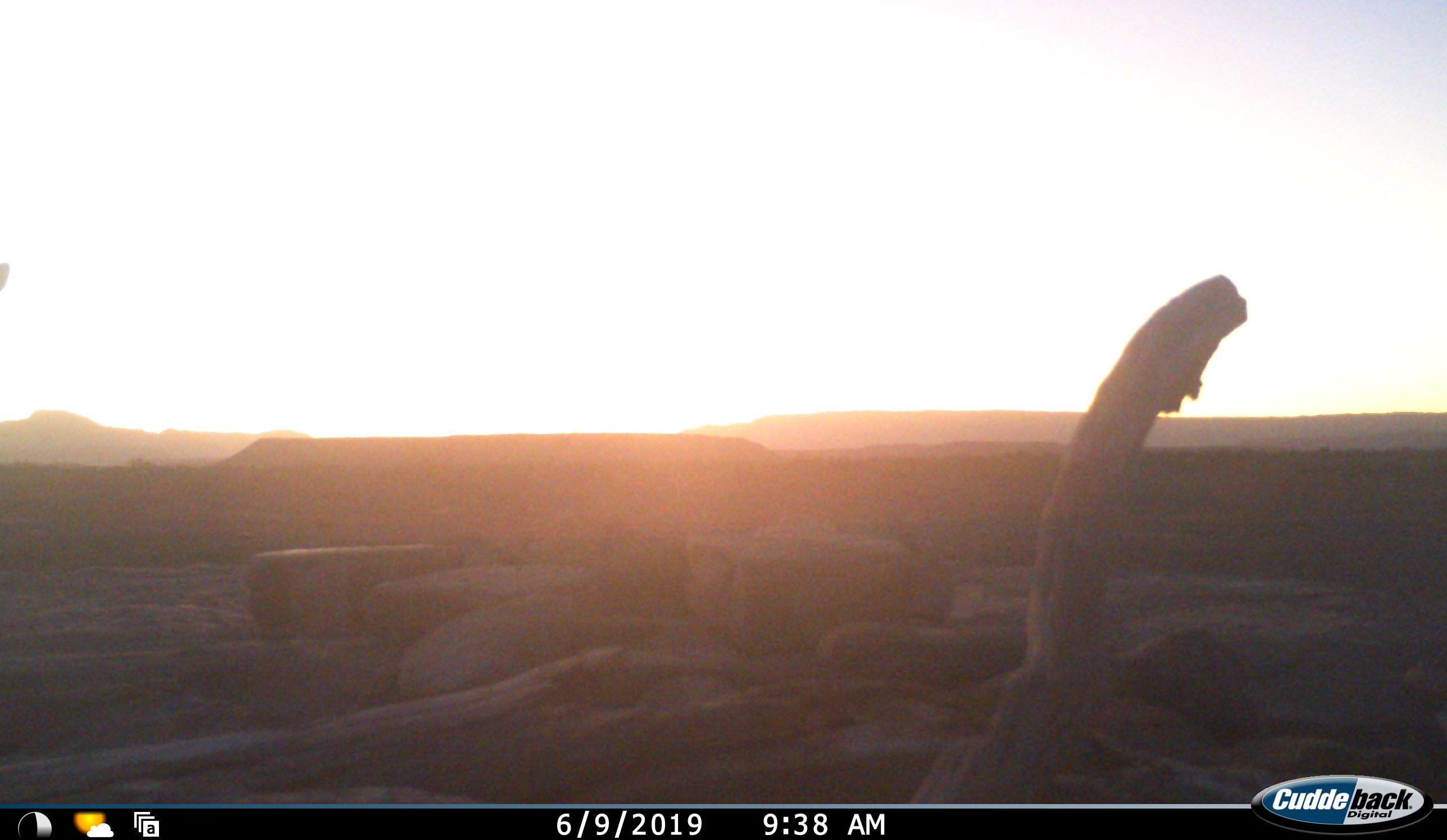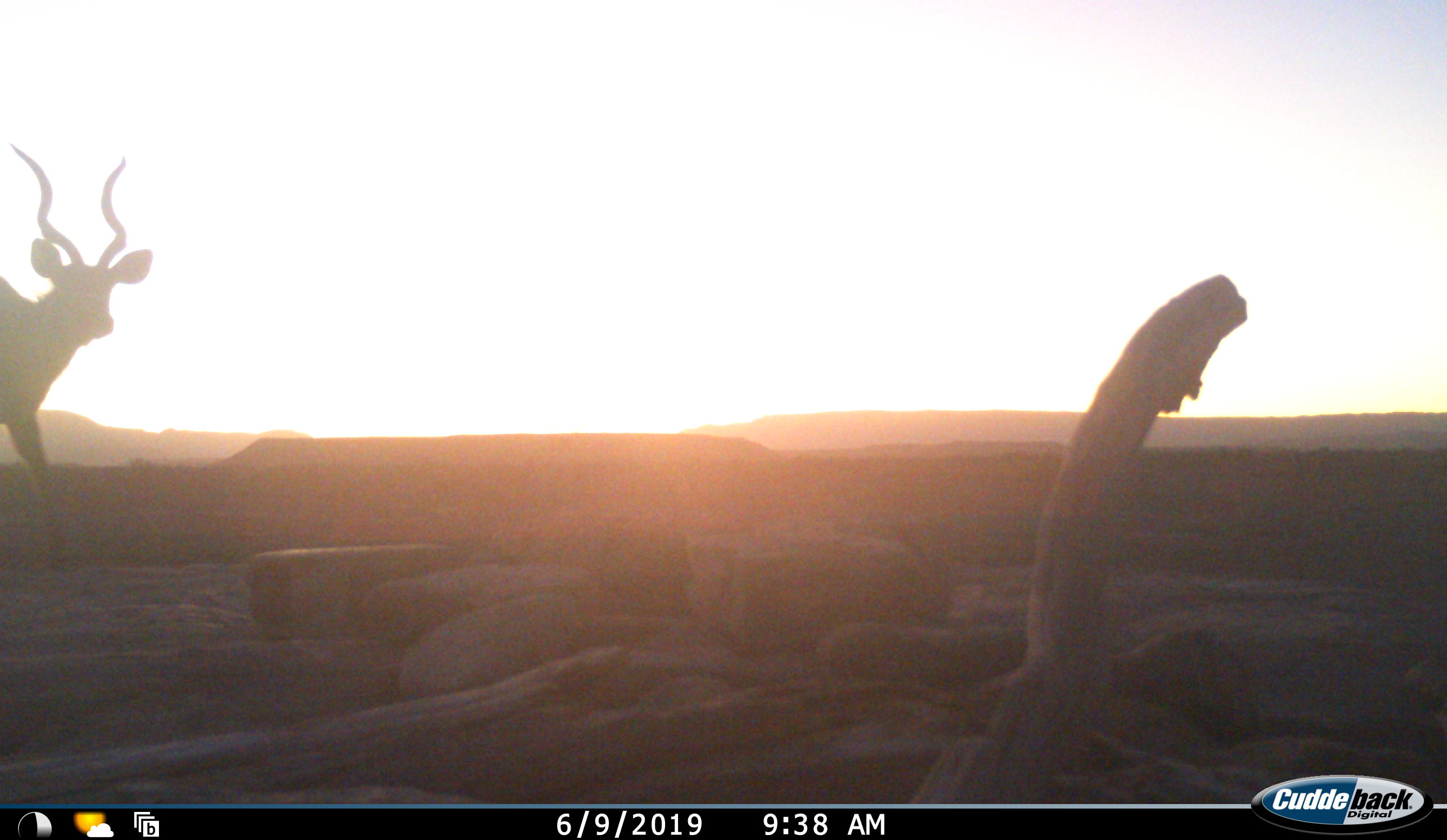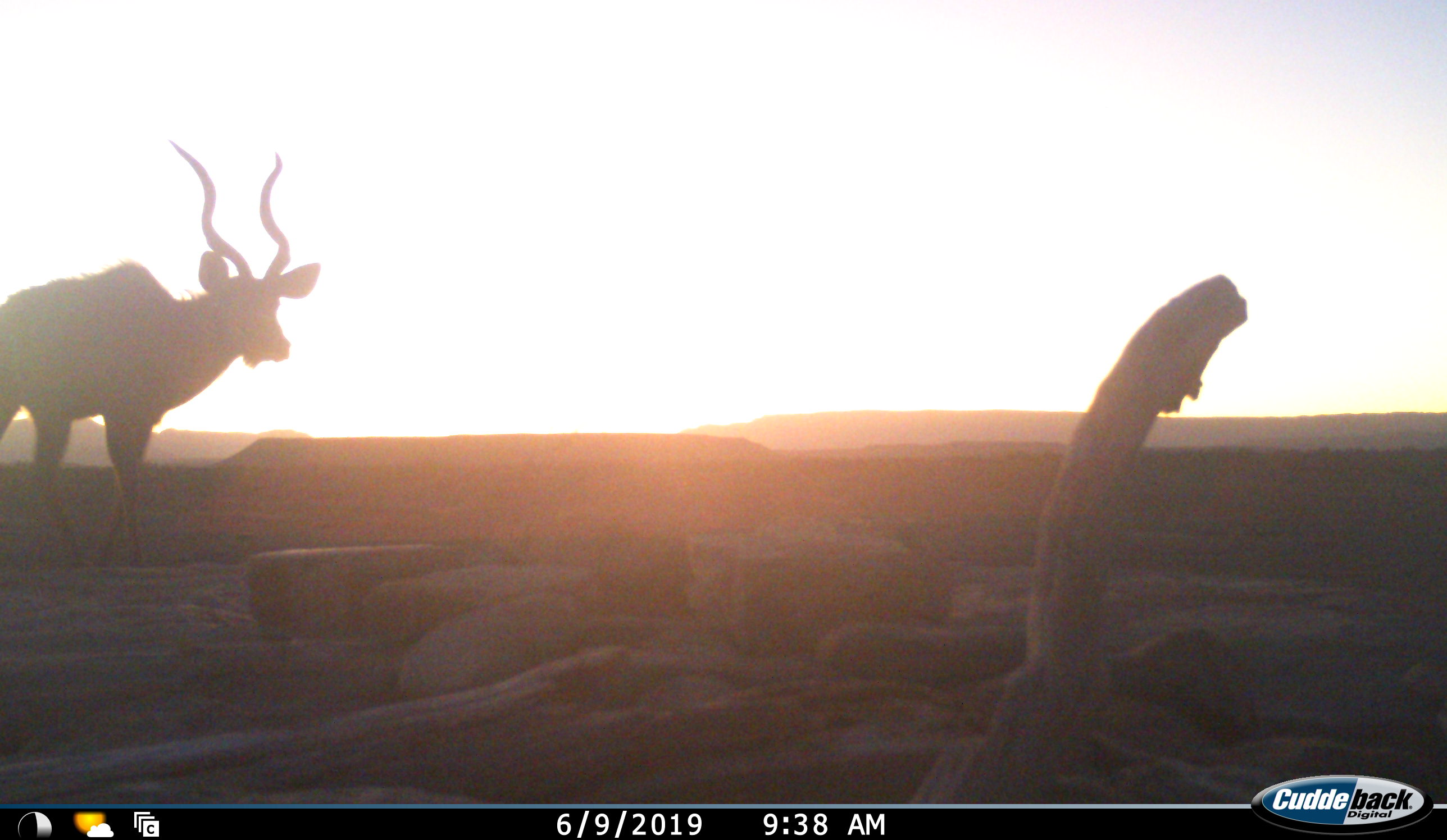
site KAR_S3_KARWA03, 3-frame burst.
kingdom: Animalia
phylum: Chordata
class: Mammalia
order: Artiodactyla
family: Bovidae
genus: Tragelaphus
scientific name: Tragelaphus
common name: kudu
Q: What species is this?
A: Kudu (Tragelaphus).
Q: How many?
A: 1.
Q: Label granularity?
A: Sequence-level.